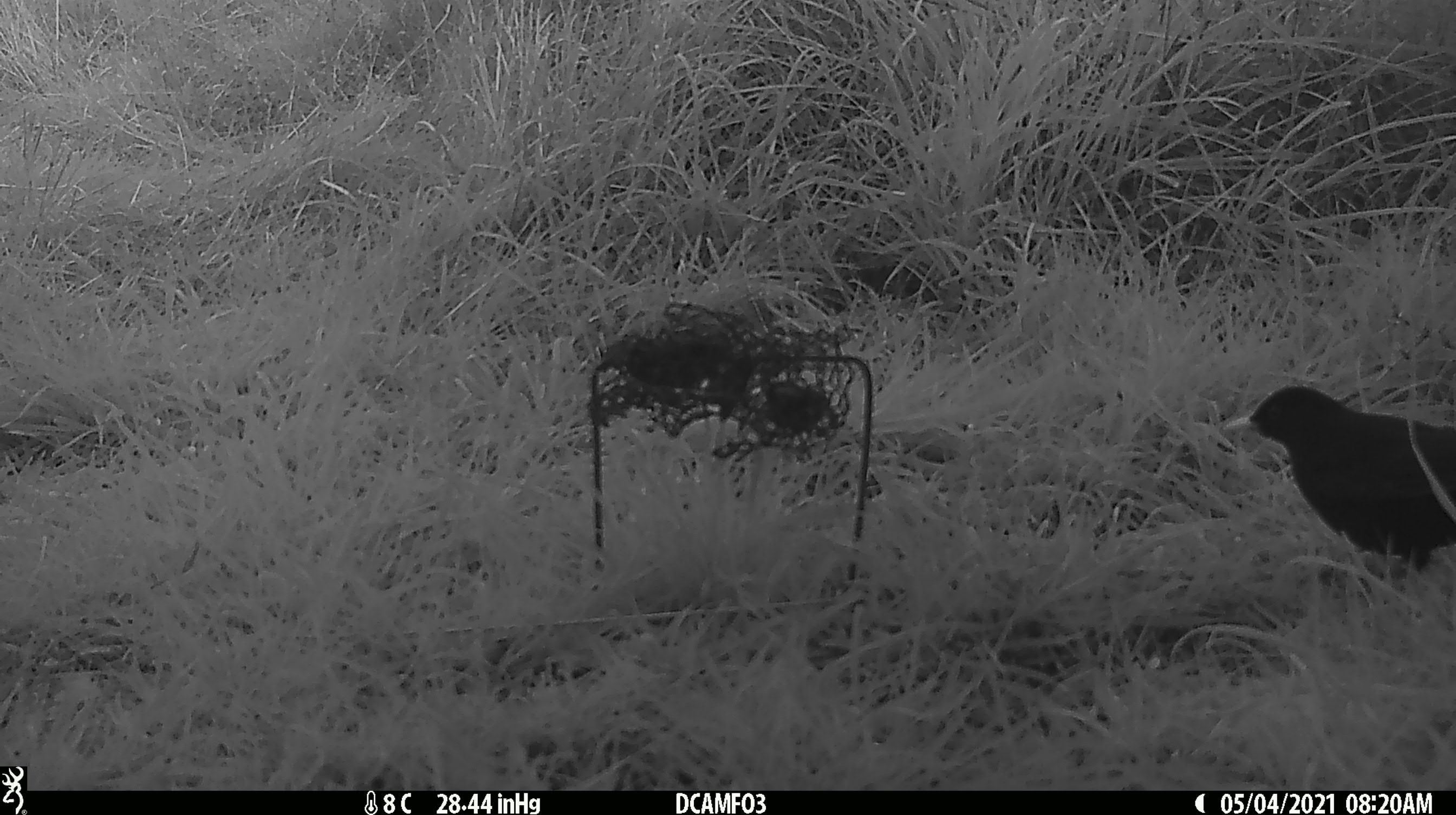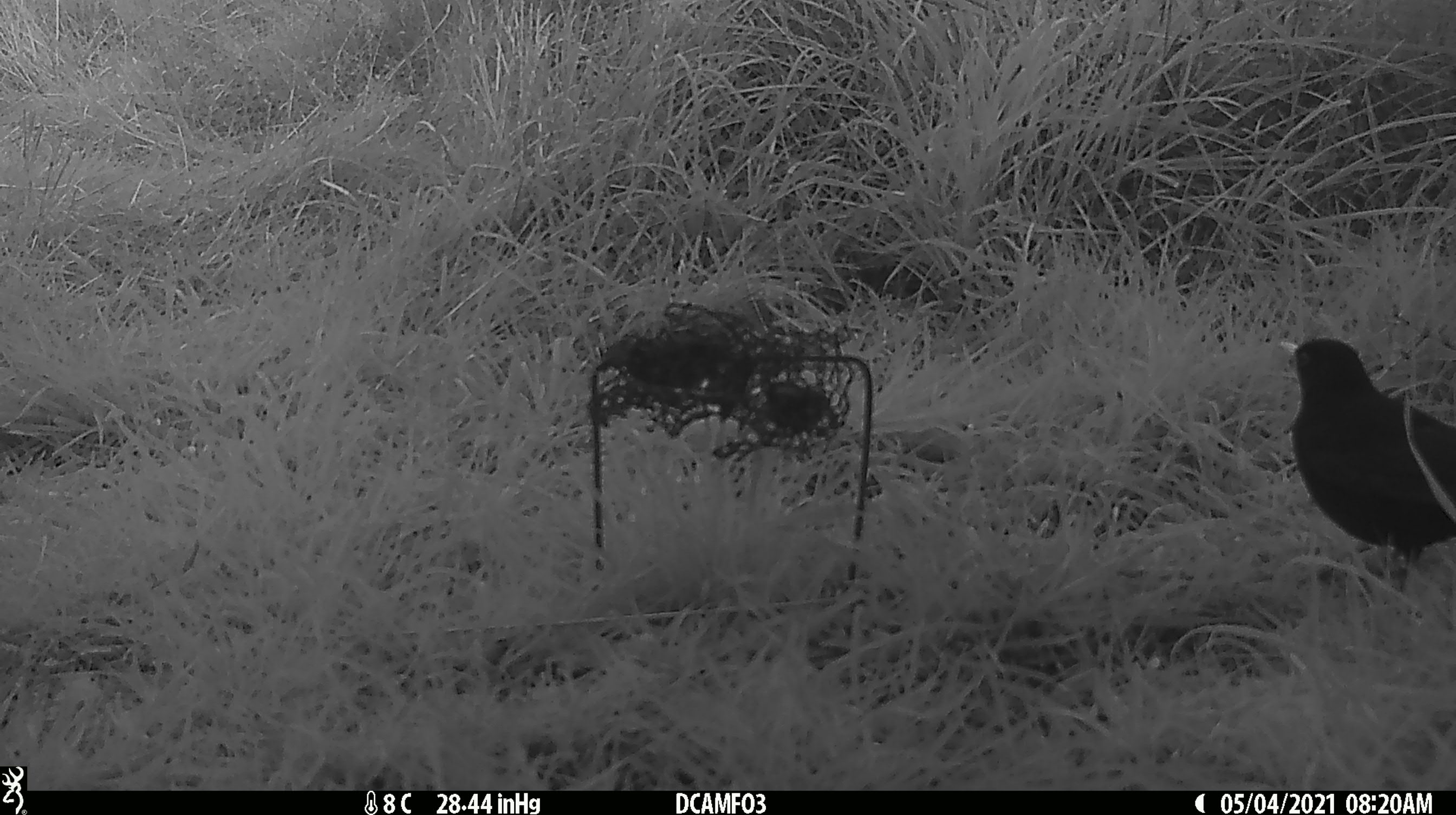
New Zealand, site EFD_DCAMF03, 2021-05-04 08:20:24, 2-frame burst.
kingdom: Animalia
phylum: Chordata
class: Aves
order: Passeriformes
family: Turdidae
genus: Turdus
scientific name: Turdus merula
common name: eurasian blackbird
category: blackbird